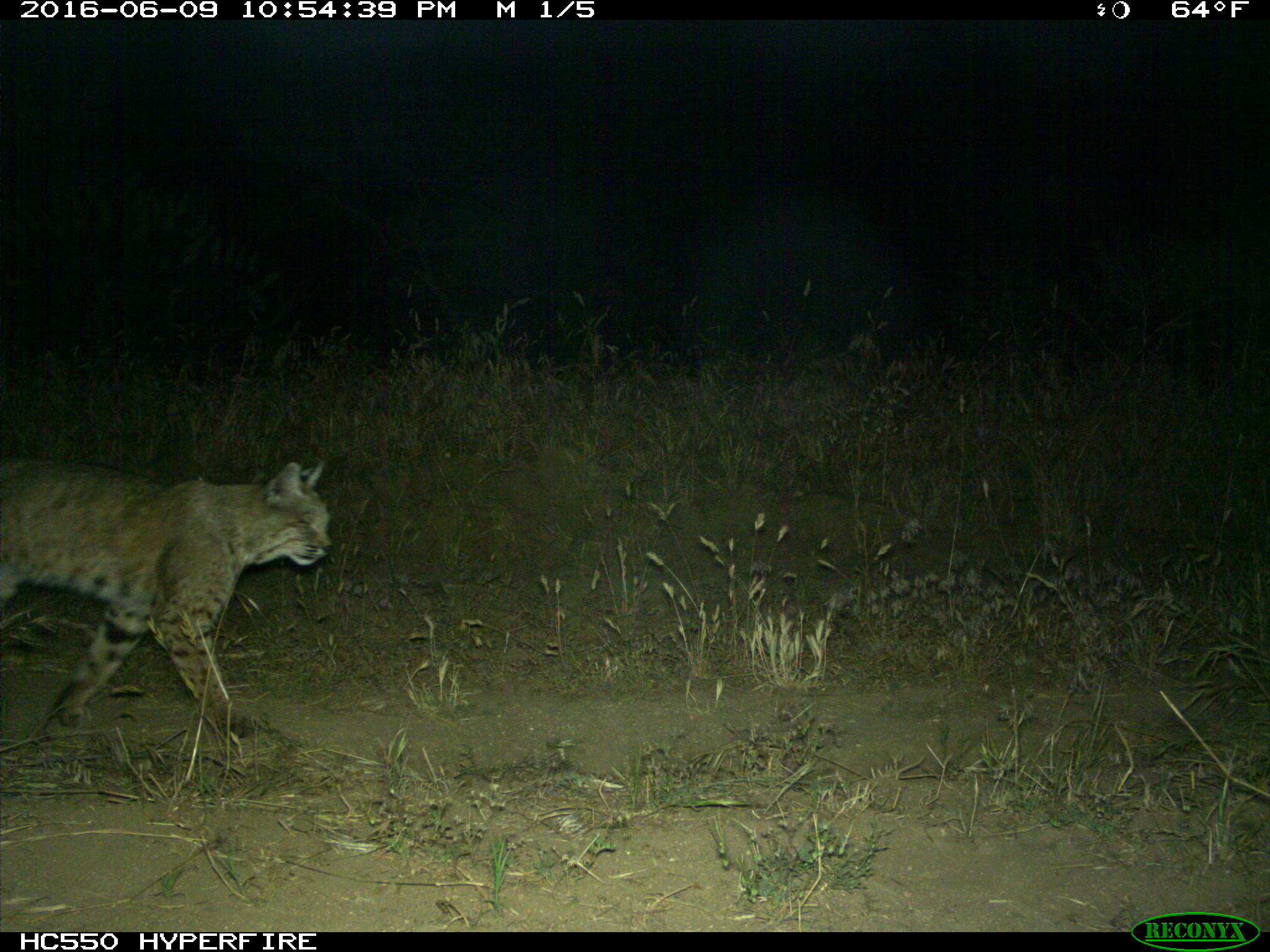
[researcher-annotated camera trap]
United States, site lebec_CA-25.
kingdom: Animalia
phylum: Chordata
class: Mammalia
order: Carnivora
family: Felidae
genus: Lynx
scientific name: Lynx rufus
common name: bobcat